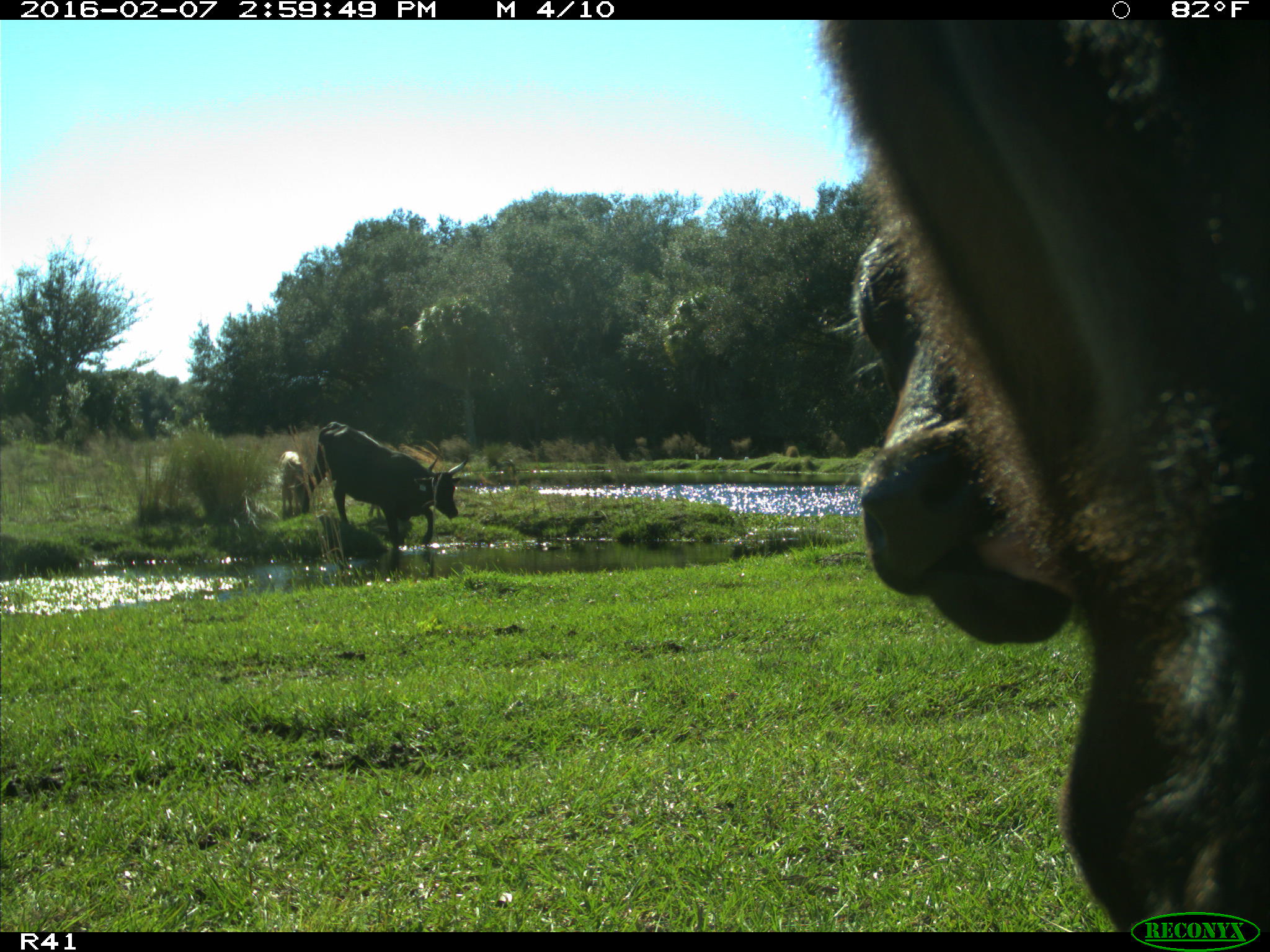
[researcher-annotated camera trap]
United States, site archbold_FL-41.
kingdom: Animalia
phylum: Chordata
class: Mammalia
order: Artiodactyla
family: Bovidae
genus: Bos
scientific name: Bos taurus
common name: domestic cow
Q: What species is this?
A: Bos taurus (domestic cow).